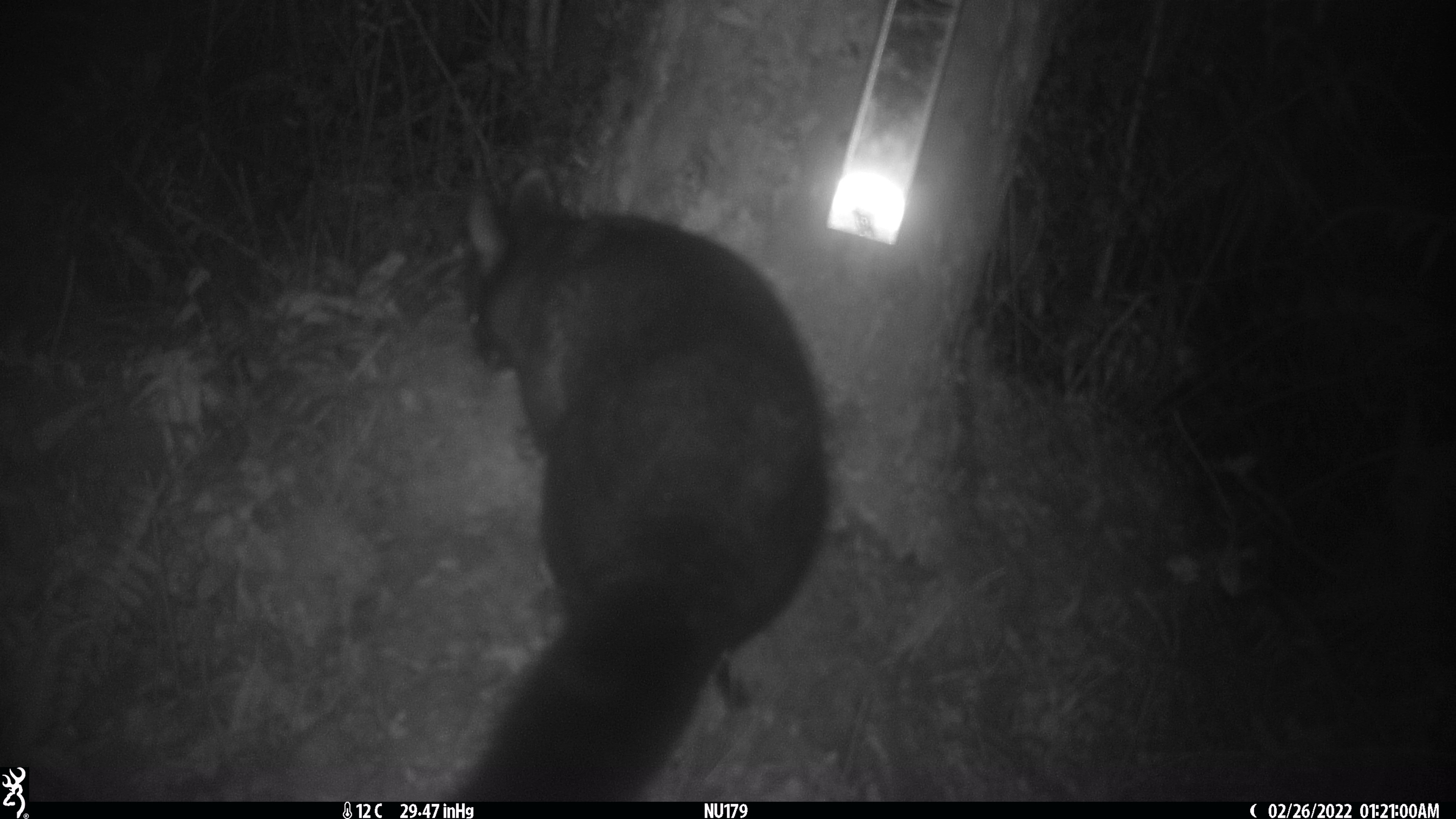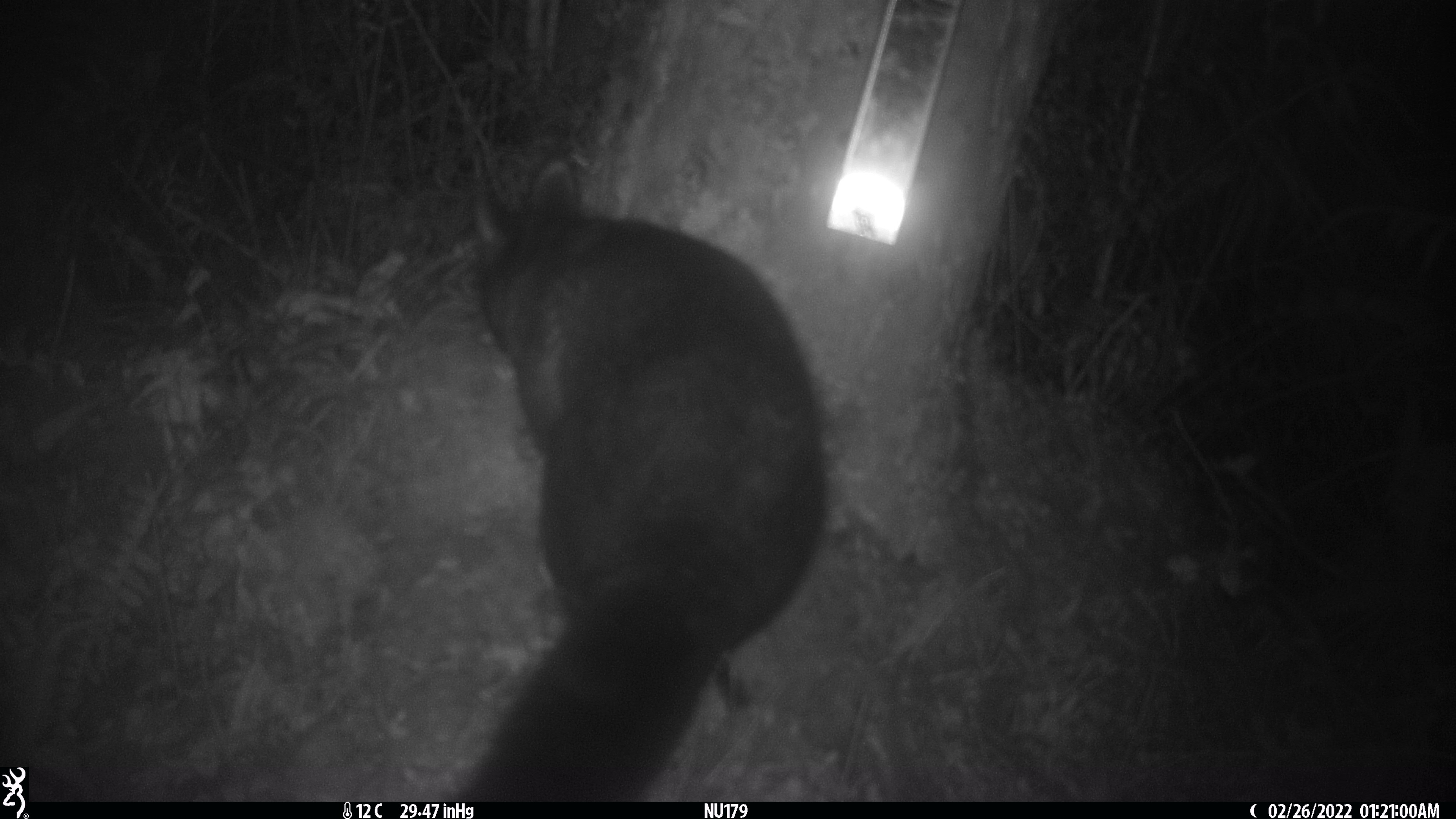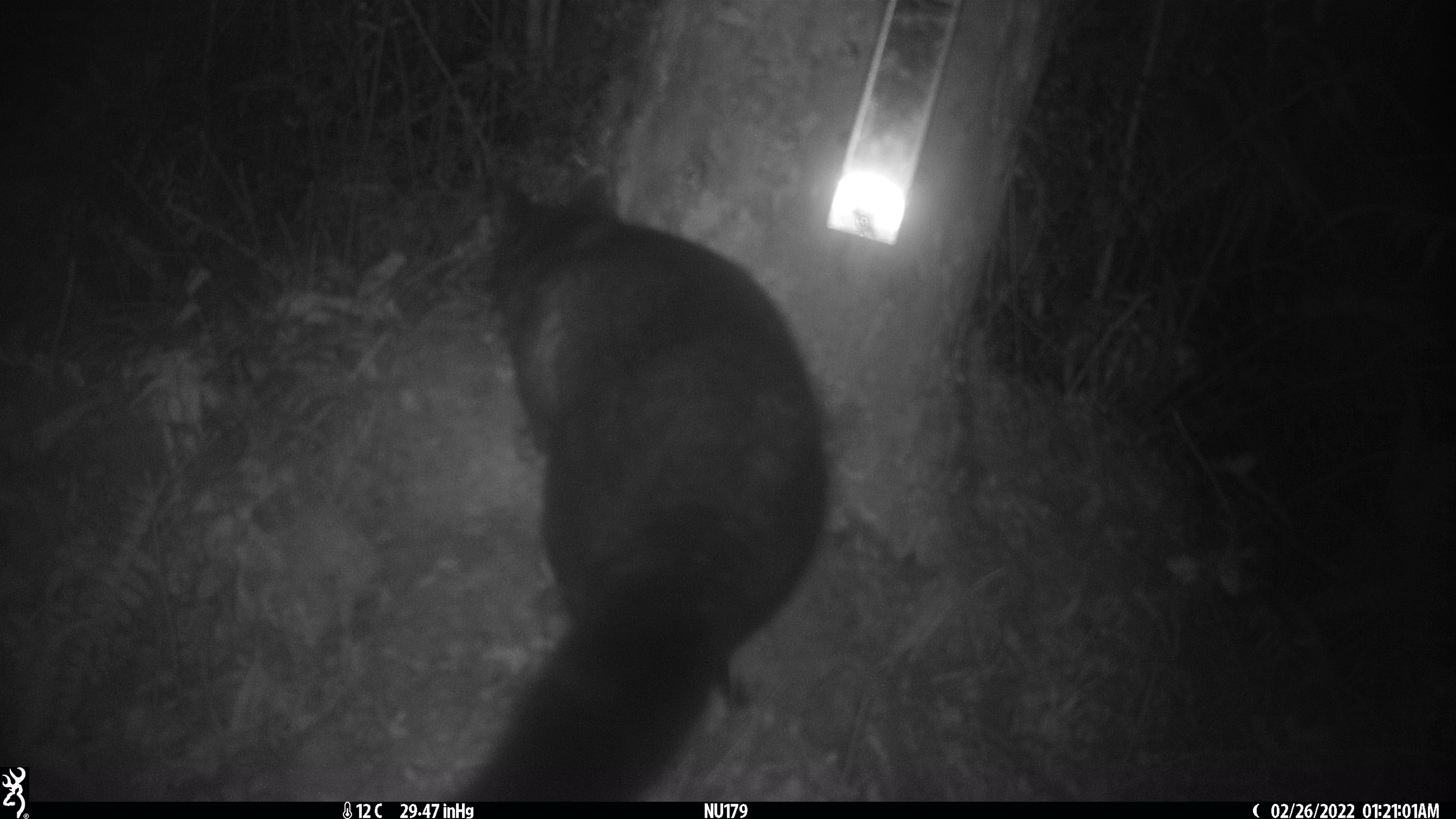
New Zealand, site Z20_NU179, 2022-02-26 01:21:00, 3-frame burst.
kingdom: Animalia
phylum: Chordata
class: Mammalia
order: Diprotodontia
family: Phalangeridae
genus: Trichosurus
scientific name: Trichosurus vulpecula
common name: common brushtail possum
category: possum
Possum (common brushtail possum) (Trichosurus vulpecula).